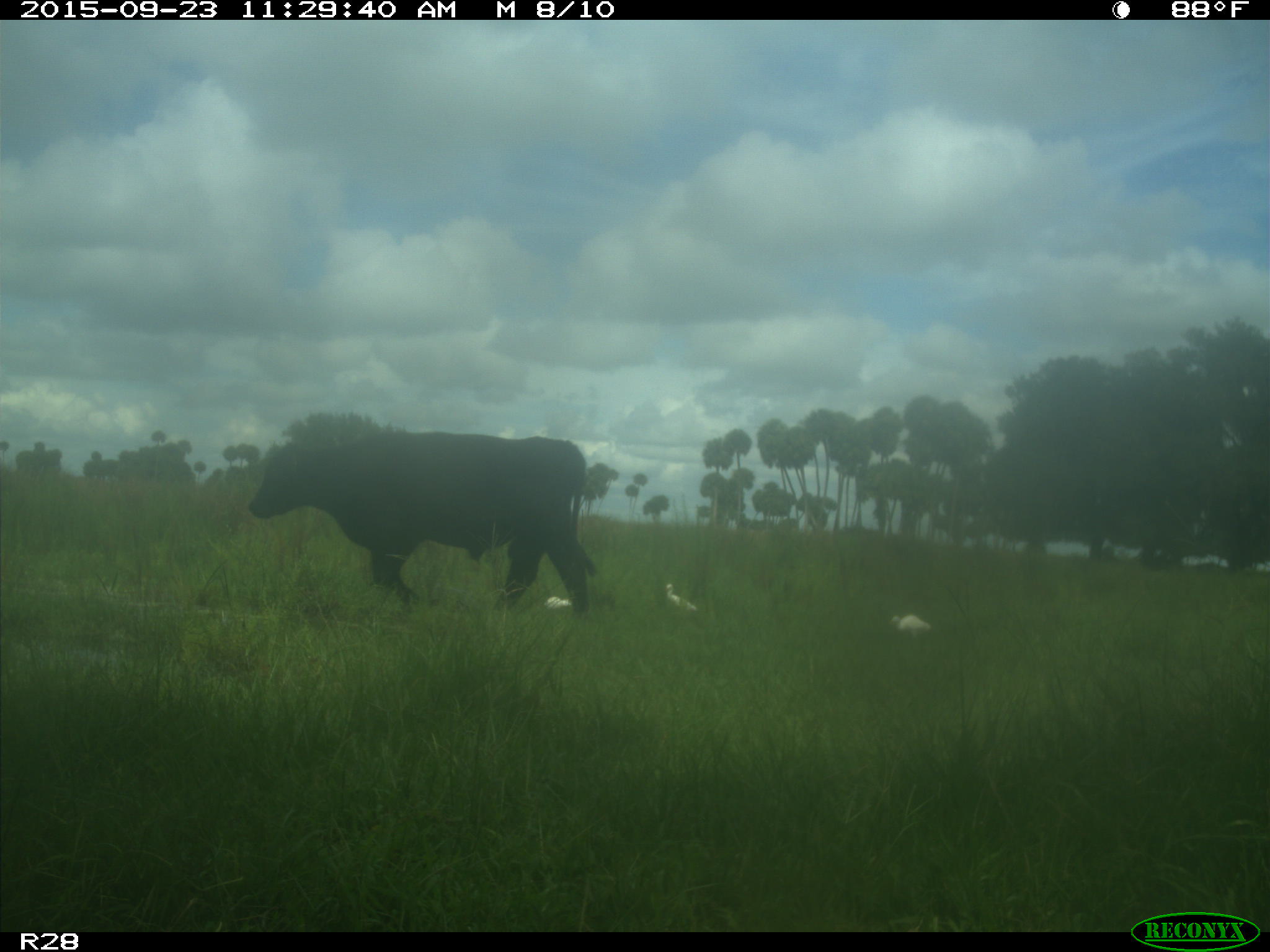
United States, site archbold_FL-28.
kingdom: Animalia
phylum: Chordata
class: Mammalia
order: Artiodactyla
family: Bovidae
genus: Bos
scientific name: Bos taurus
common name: domestic cow